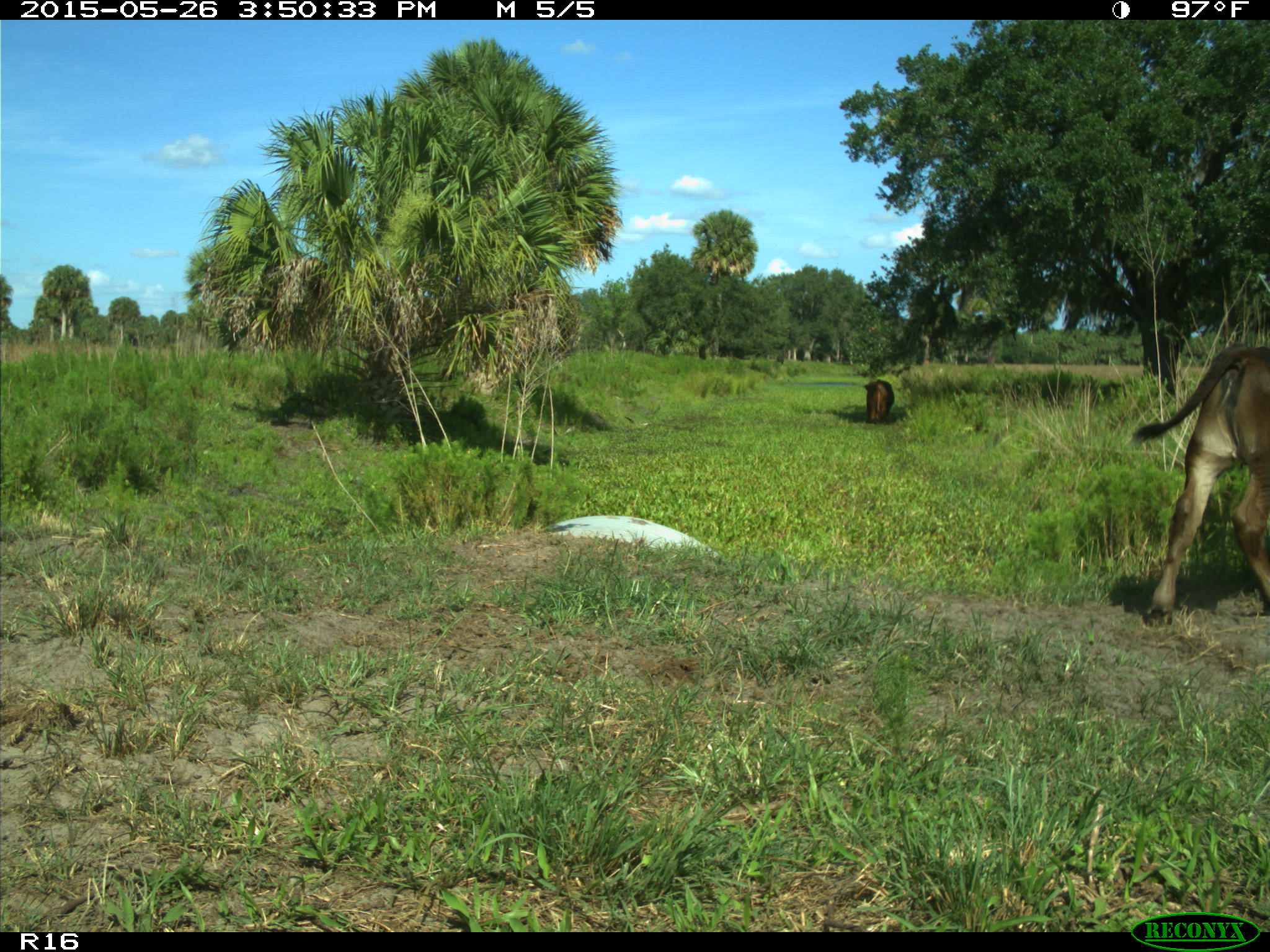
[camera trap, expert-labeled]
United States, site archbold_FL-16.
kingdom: Animalia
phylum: Chordata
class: Mammalia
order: Artiodactyla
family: Bovidae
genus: Bos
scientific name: Bos taurus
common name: domestic cow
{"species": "Bos taurus (domestic cow)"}